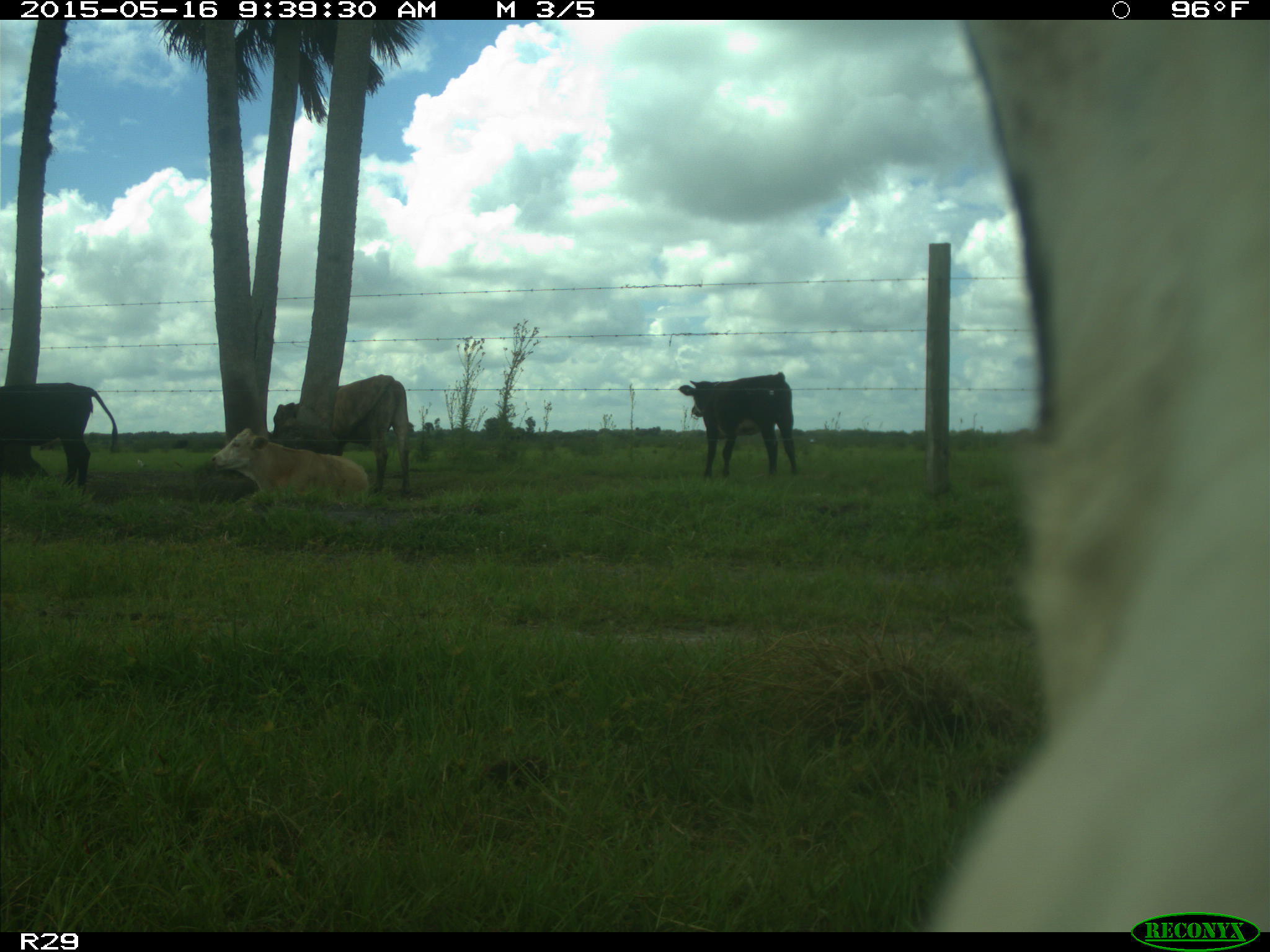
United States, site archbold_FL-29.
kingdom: Animalia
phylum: Chordata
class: Mammalia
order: Artiodactyla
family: Bovidae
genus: Bos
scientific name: Bos taurus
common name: domestic cow